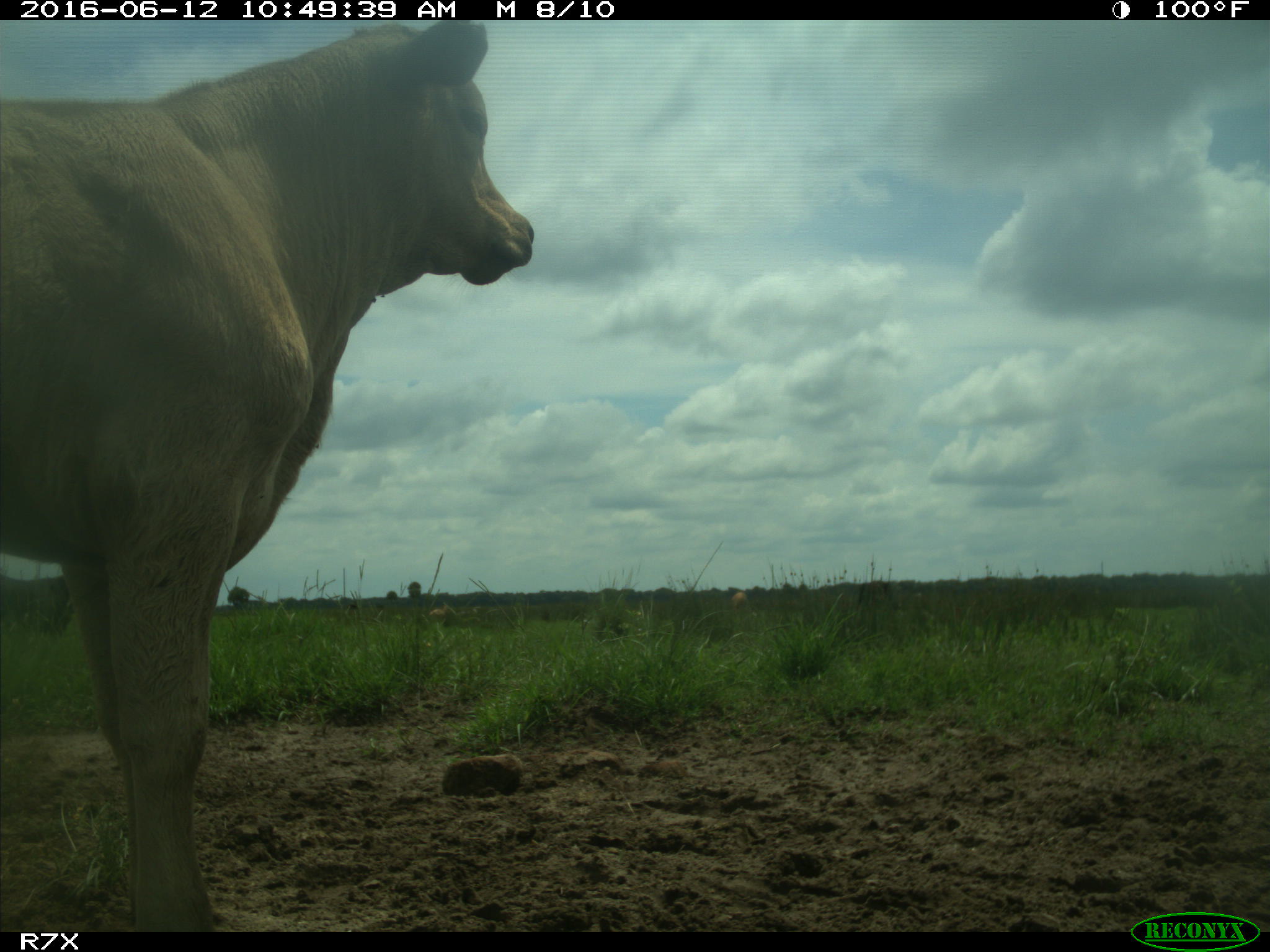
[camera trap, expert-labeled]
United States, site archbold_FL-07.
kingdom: Animalia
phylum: Chordata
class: Mammalia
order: Artiodactyla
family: Bovidae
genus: Bos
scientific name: Bos taurus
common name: domestic cow